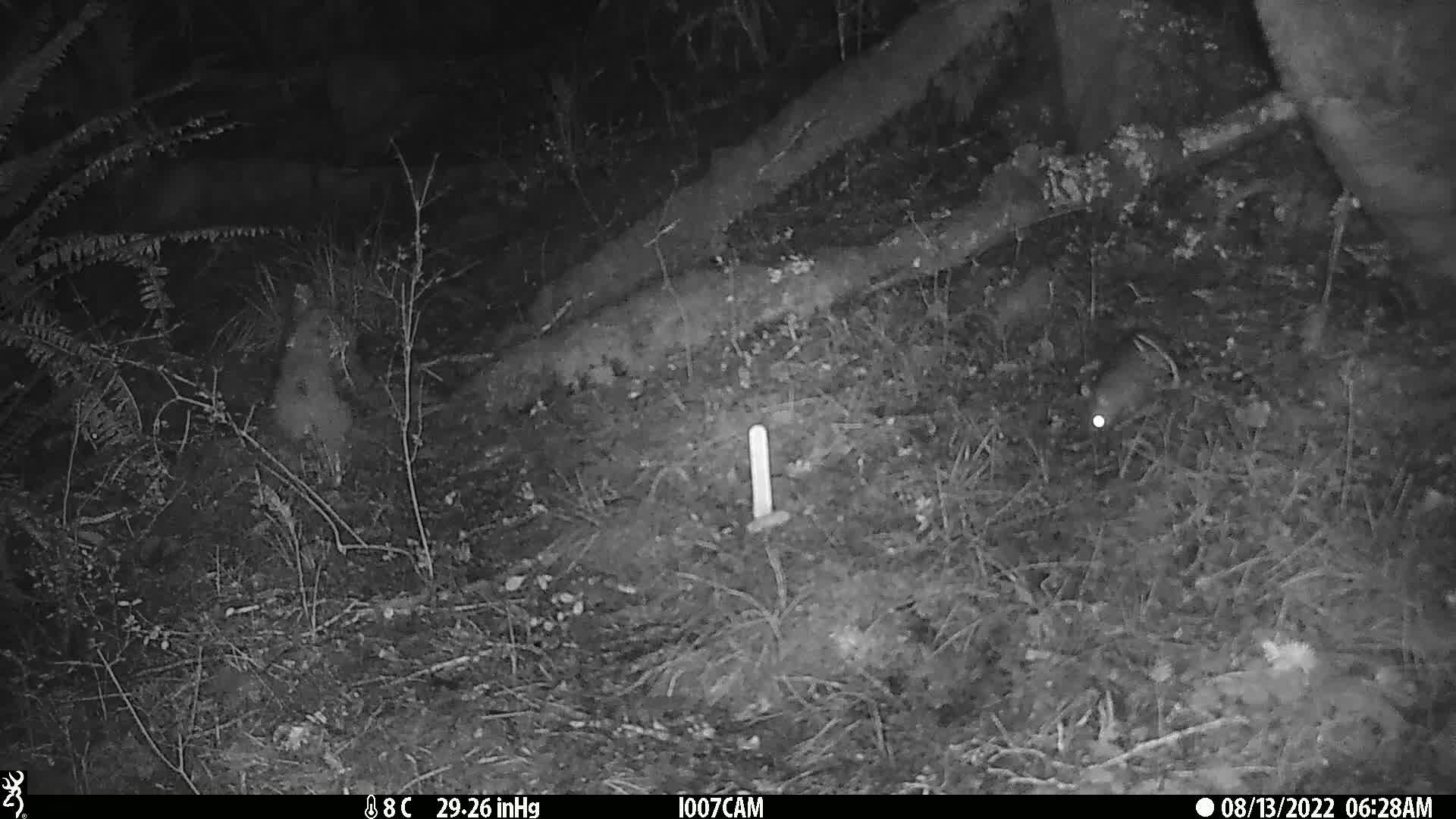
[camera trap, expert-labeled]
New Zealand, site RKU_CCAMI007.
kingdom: Animalia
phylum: Chordata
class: Mammalia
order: Rodentia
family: Muridae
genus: Rattus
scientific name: Rattus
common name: rat